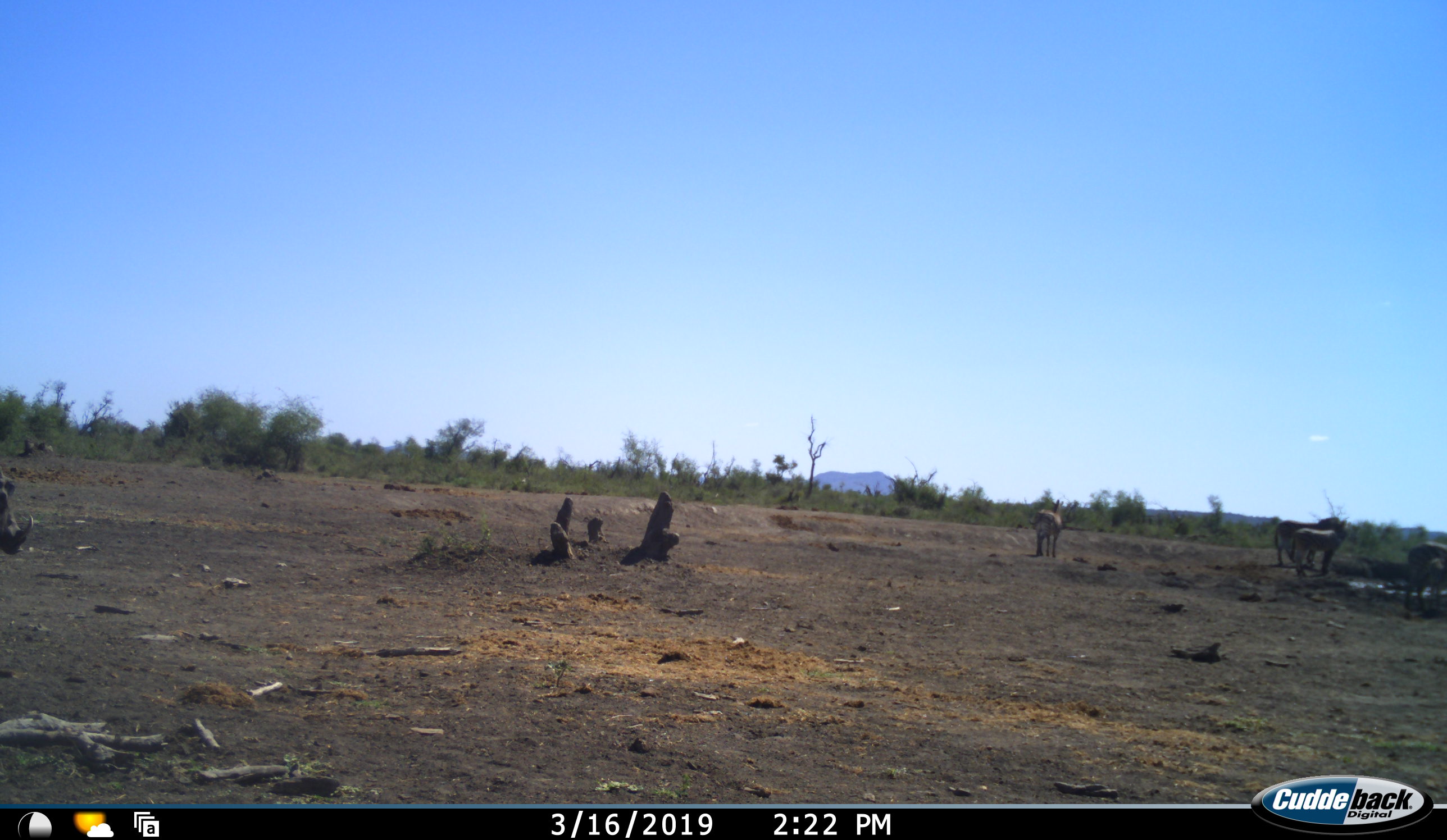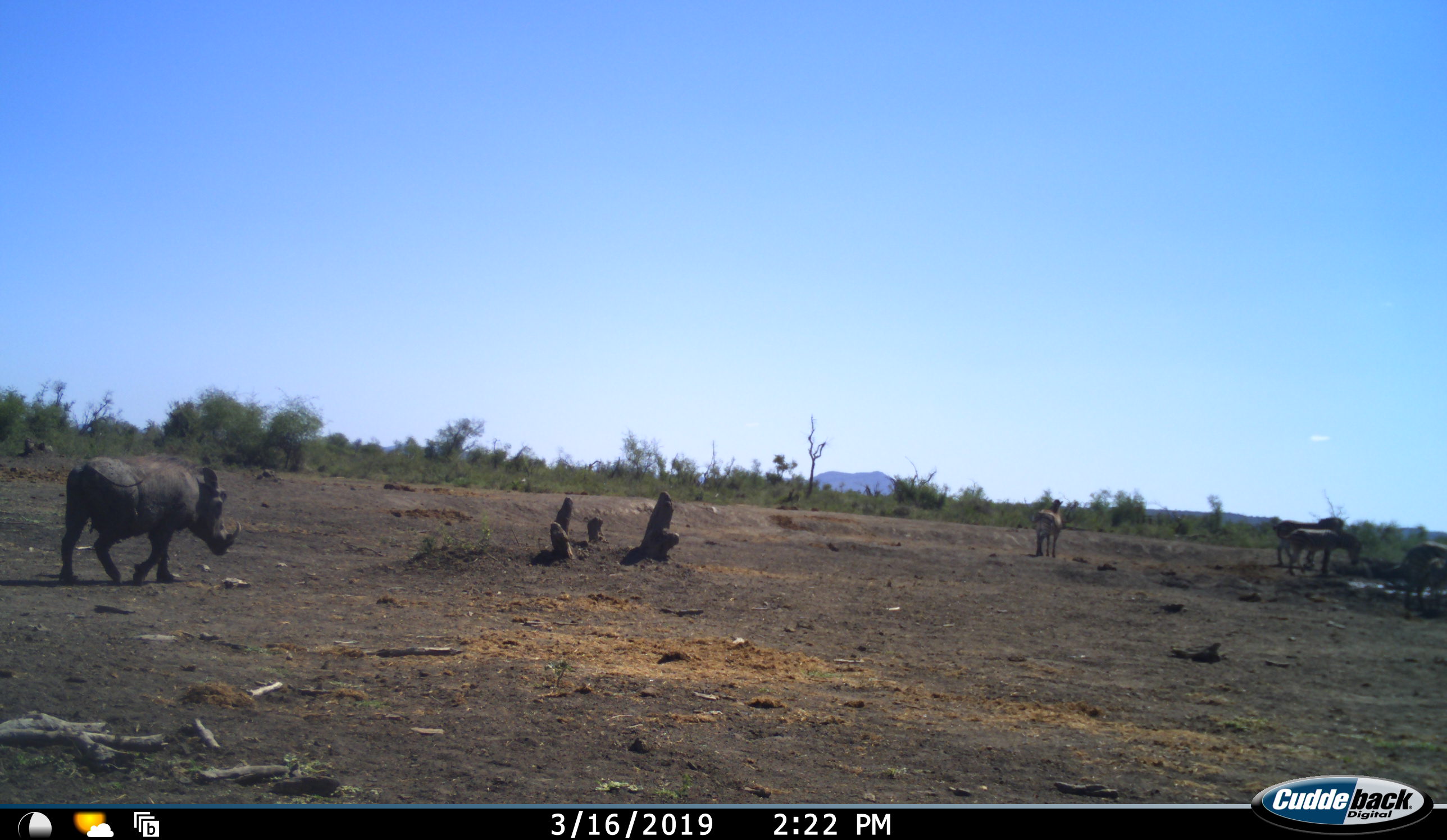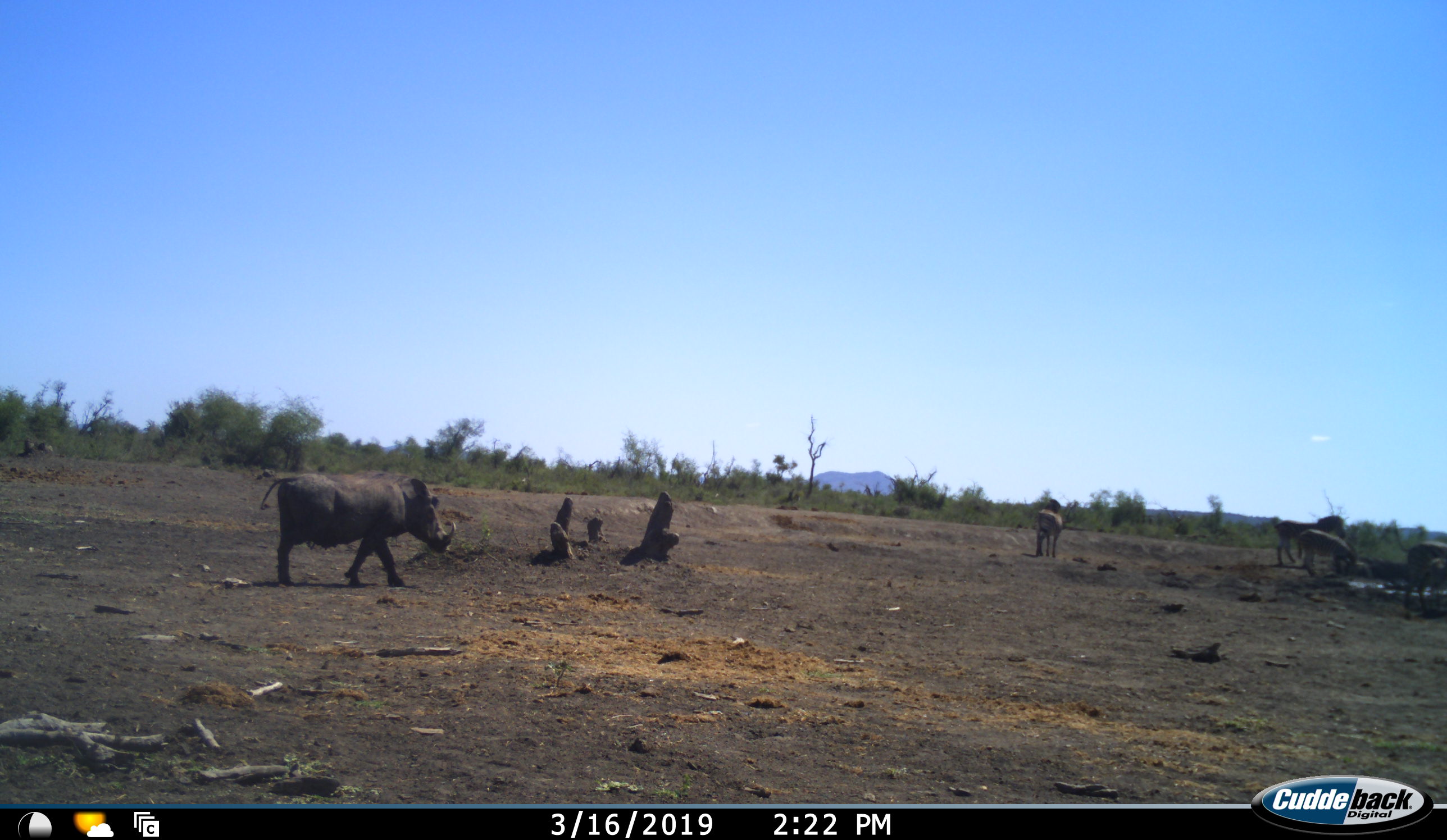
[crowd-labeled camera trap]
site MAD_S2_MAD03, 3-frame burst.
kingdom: Animalia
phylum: Chordata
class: Mammalia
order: Artiodactyla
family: Suidae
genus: Phacochoerus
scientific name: Phacochoerus africanus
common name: warthog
Warthog (Phacochoerus africanus), count 1. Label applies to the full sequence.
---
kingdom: Animalia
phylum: Chordata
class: Mammalia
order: Perissodactyla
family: Equidae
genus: Equus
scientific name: Equus quagga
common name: plains zebra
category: zebraplains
Zebraplains (plains zebra) (Equus quagga), count 4. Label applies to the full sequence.